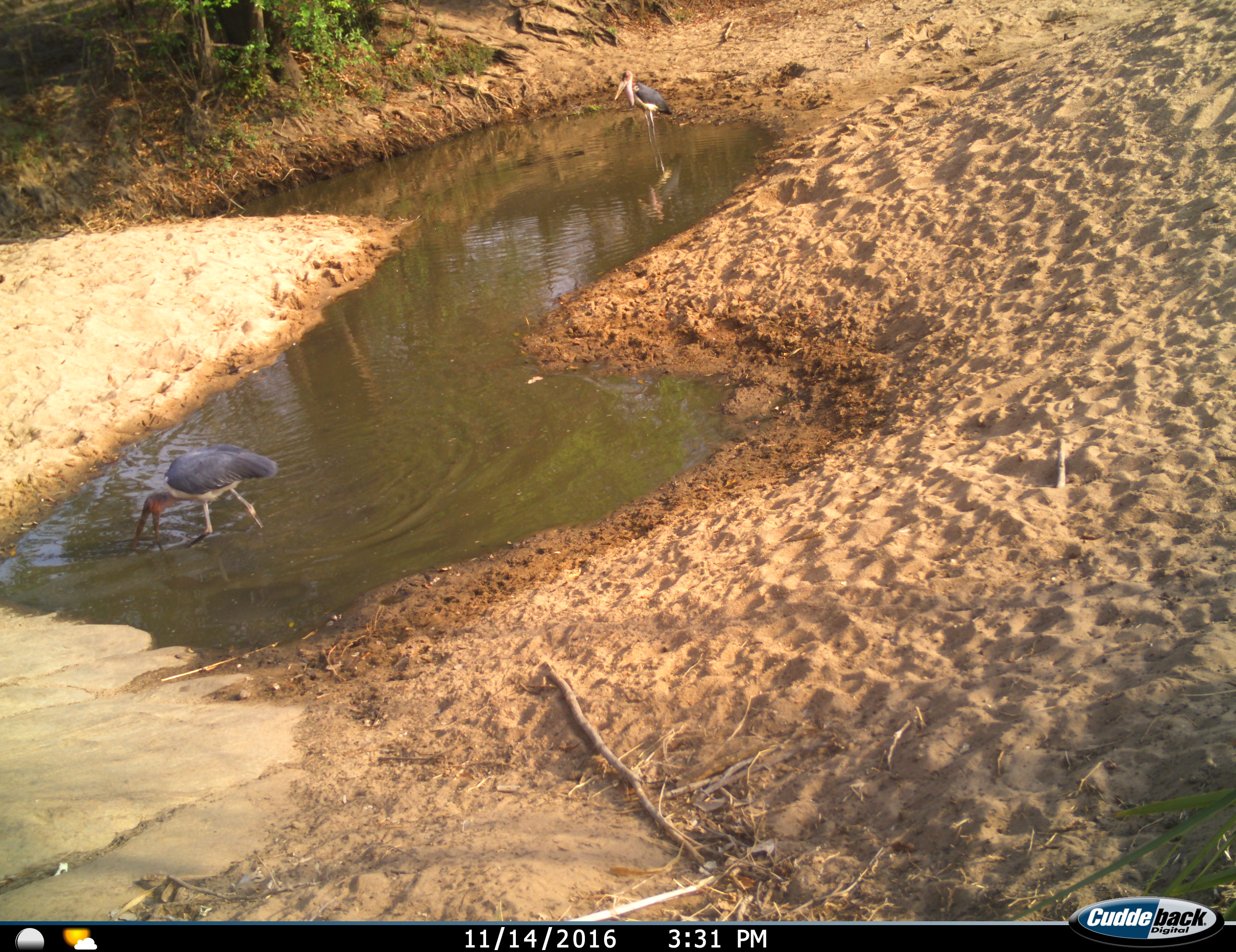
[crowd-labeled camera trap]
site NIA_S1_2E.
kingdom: Animalia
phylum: Chordata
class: Aves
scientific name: Aves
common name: bird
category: birdother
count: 2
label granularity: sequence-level